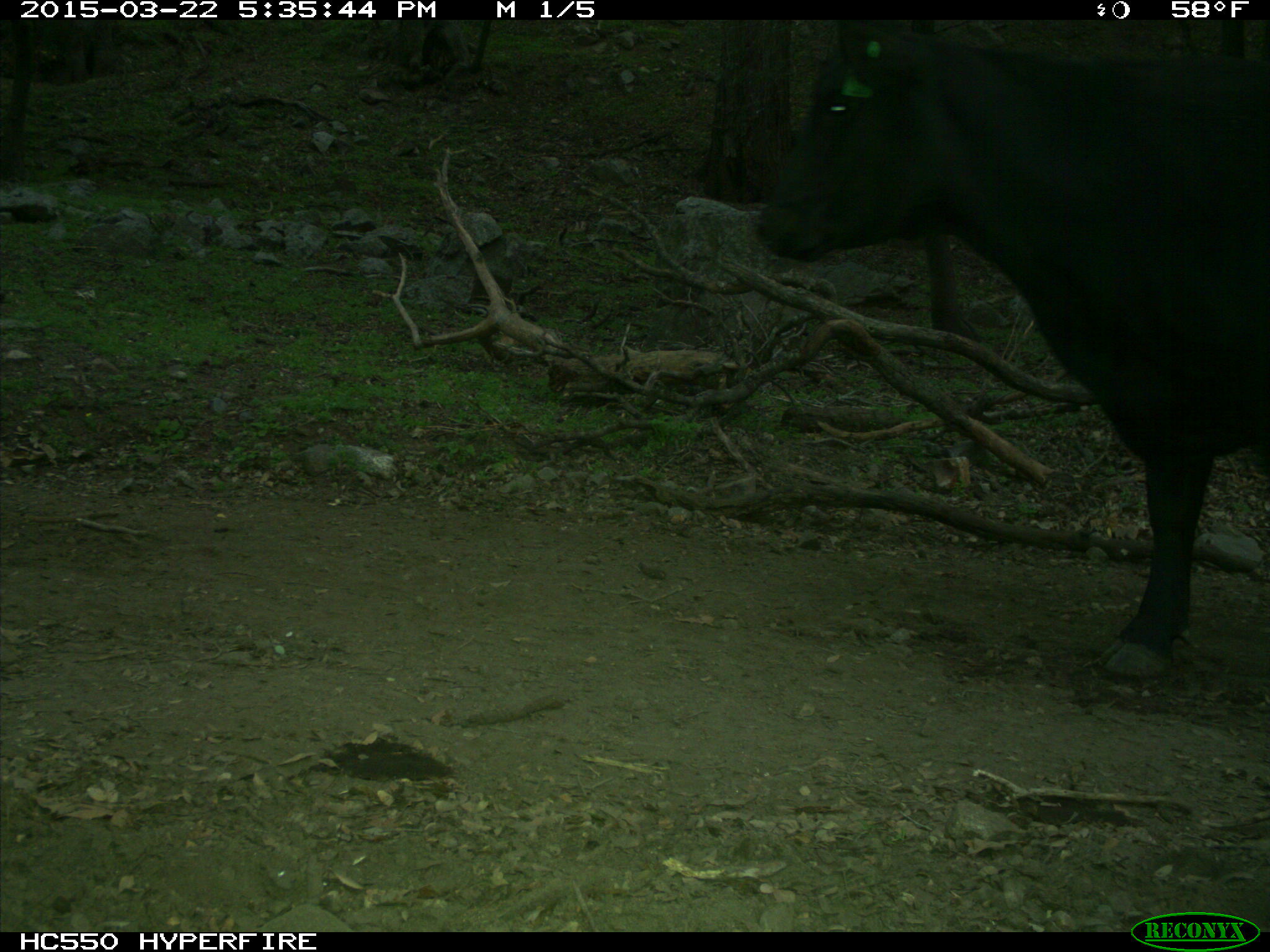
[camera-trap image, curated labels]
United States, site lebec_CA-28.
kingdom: Animalia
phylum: Chordata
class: Mammalia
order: Artiodactyla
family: Bovidae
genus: Bos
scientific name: Bos taurus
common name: domestic cow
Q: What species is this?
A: Bos taurus (domestic cow).